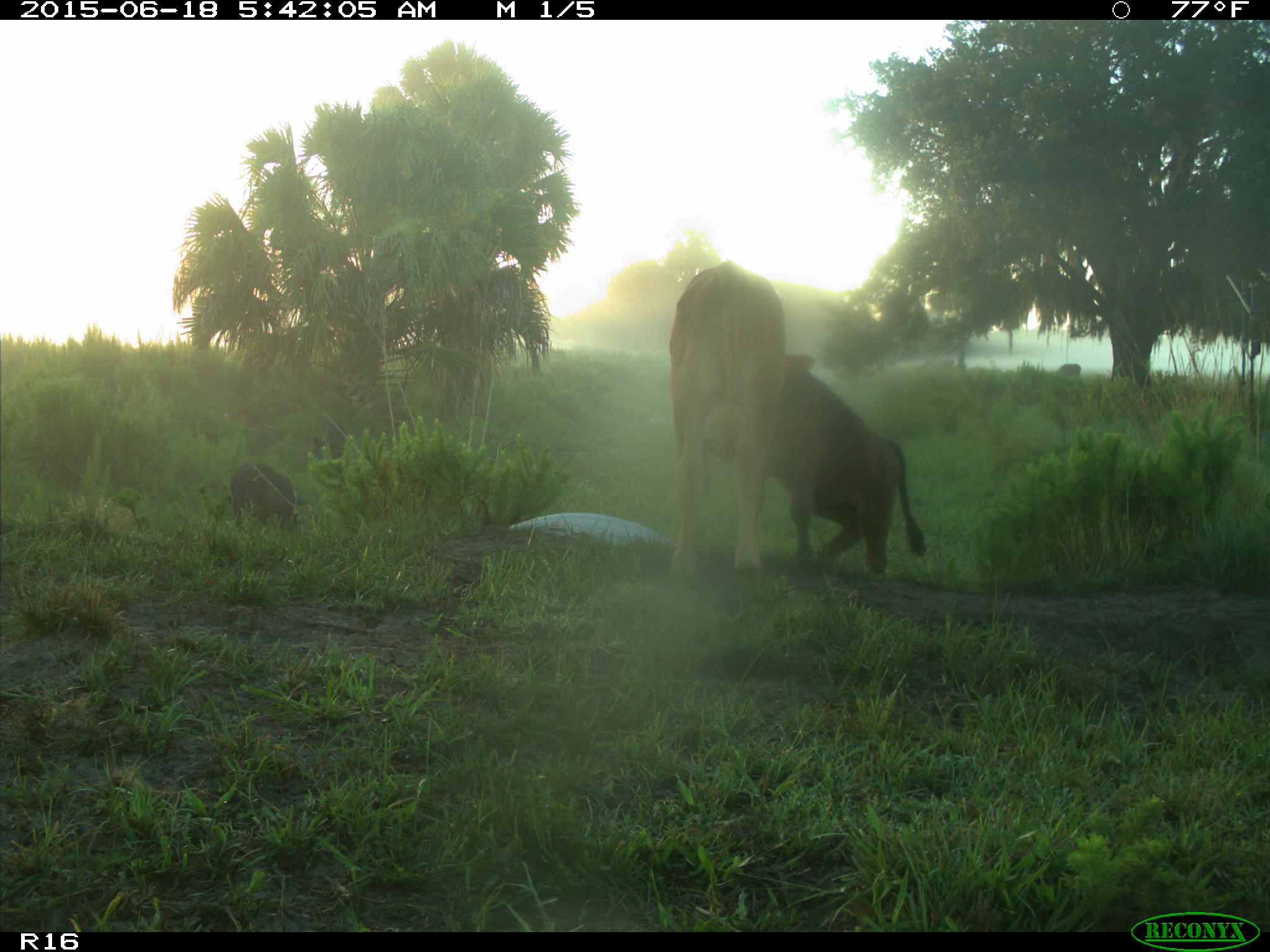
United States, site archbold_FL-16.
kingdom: Animalia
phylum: Chordata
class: Mammalia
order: Artiodactyla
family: Suidae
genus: Sus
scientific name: Sus scrofa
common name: wild boar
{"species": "Sus scrofa (wild boar)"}